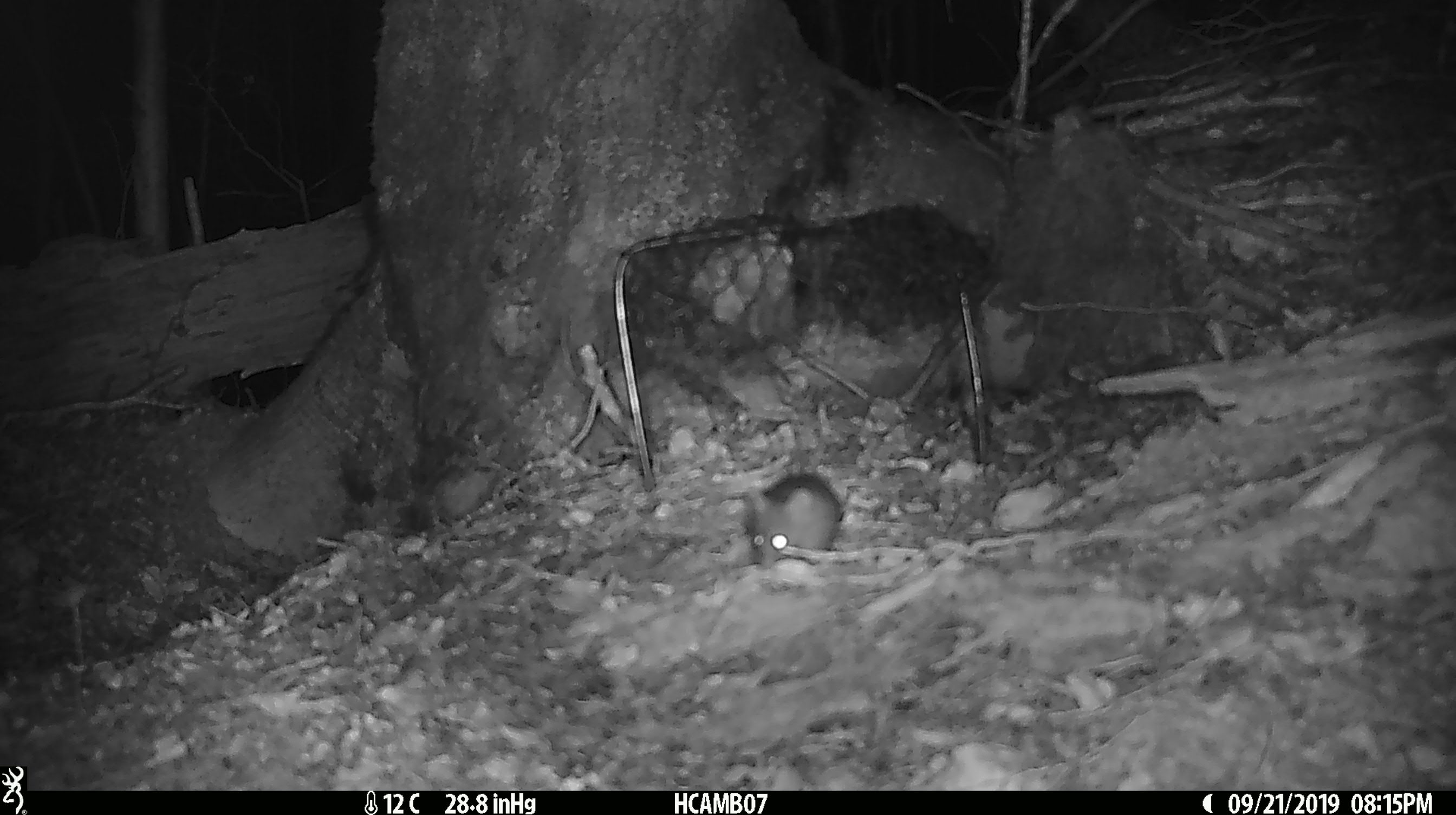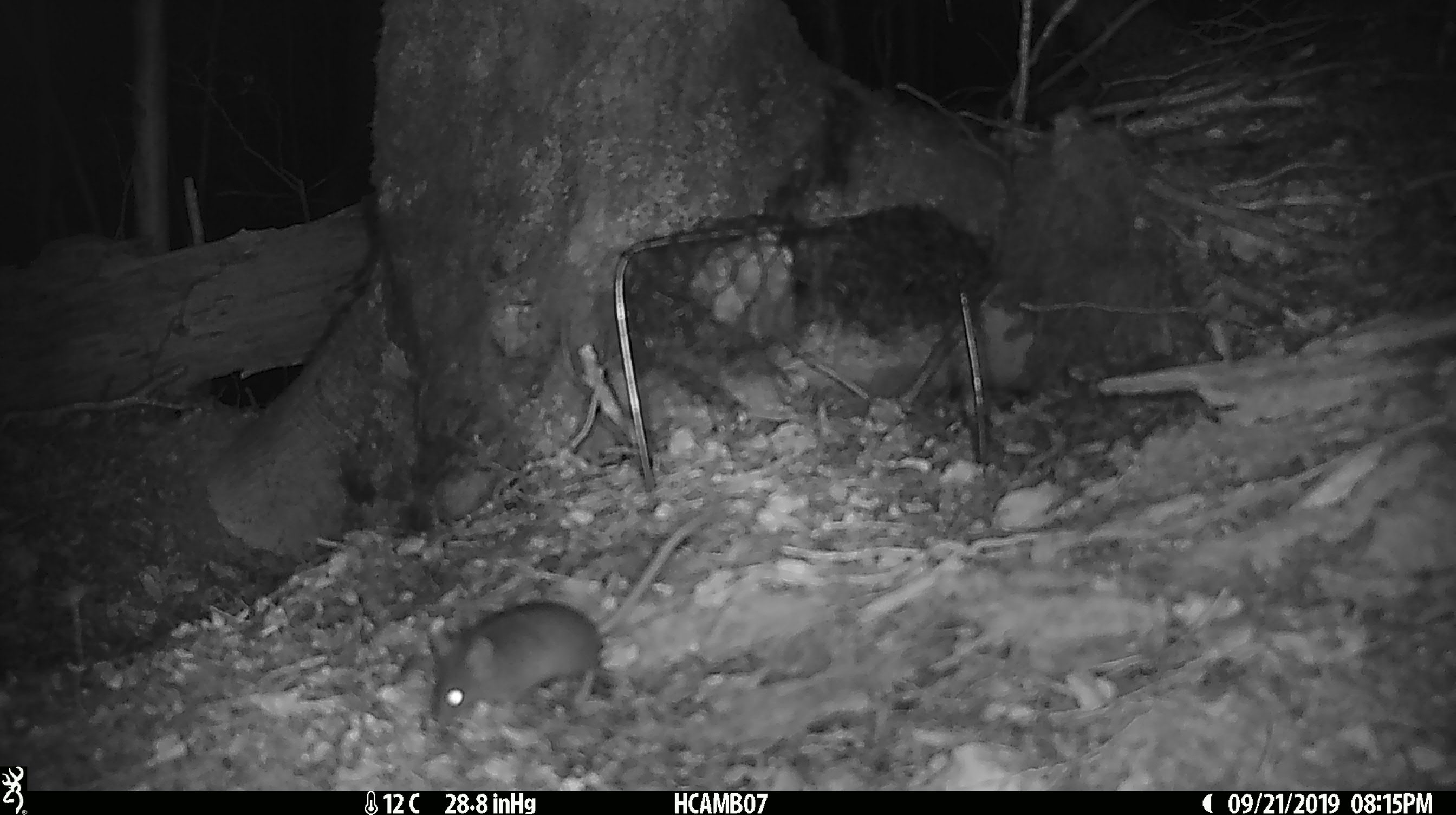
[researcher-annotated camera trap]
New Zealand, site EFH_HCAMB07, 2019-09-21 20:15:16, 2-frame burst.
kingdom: Animalia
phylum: Chordata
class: Mammalia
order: Rodentia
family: Muridae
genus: Mus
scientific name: Mus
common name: mouse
Mouse (Mus).